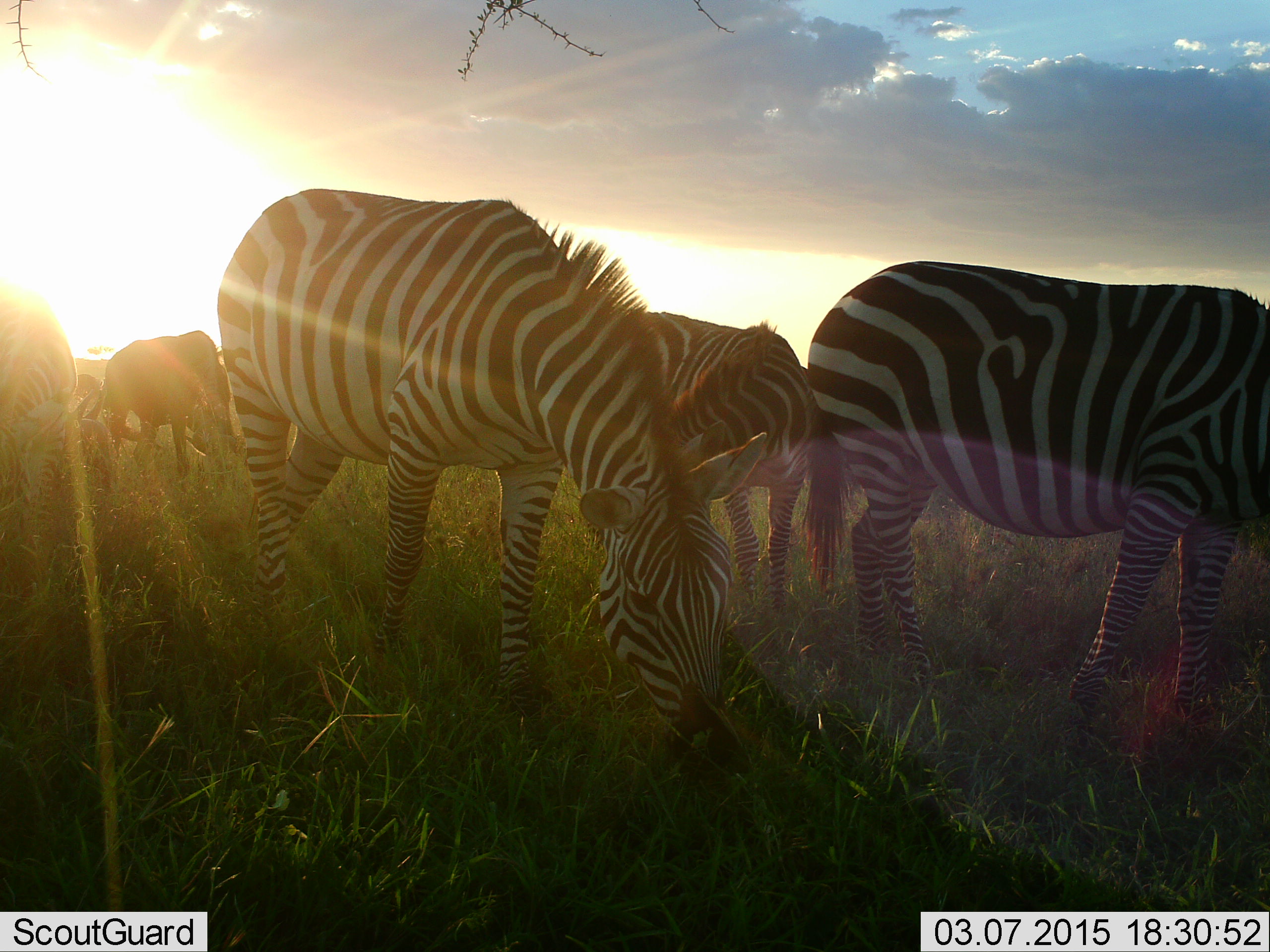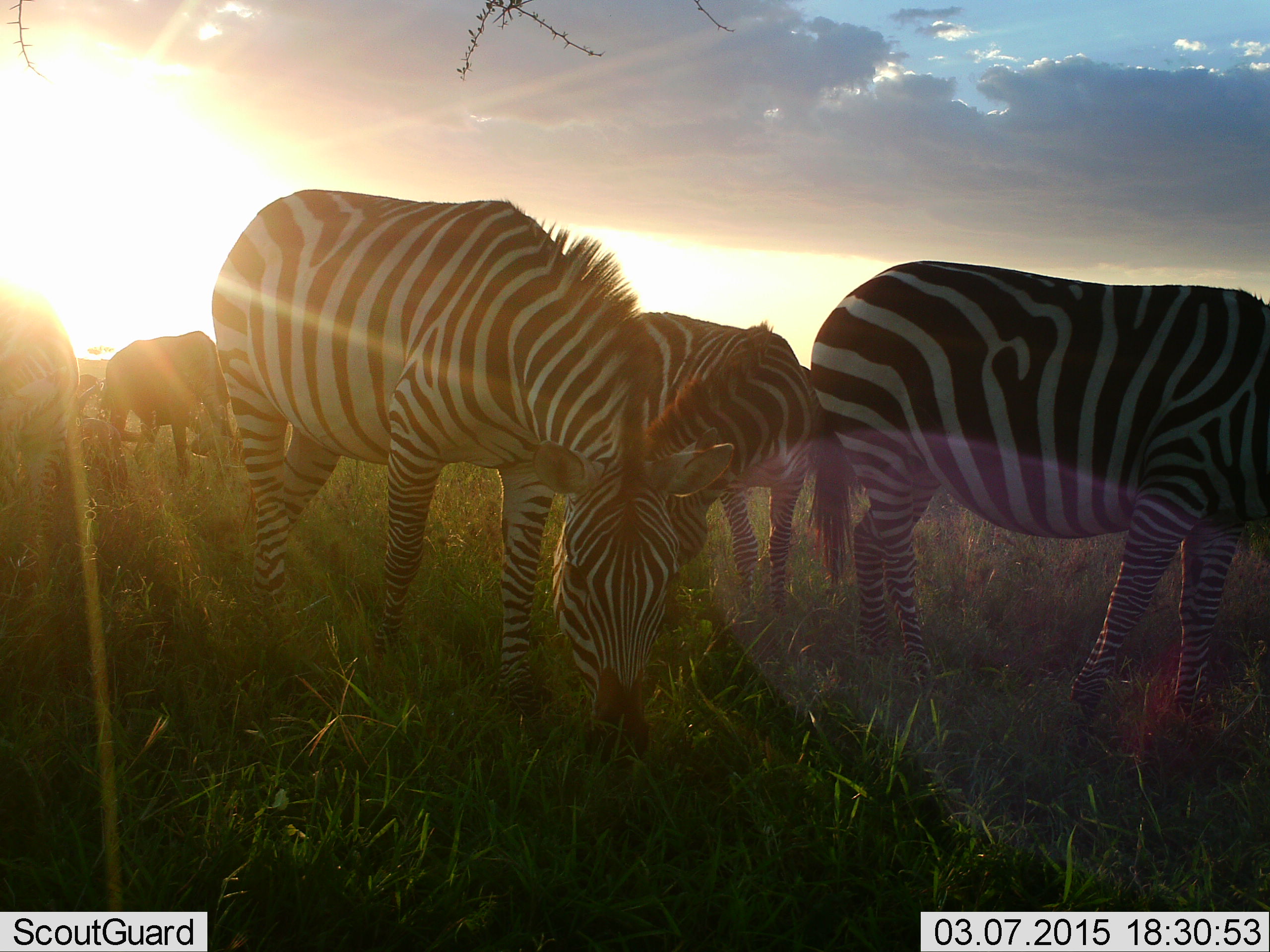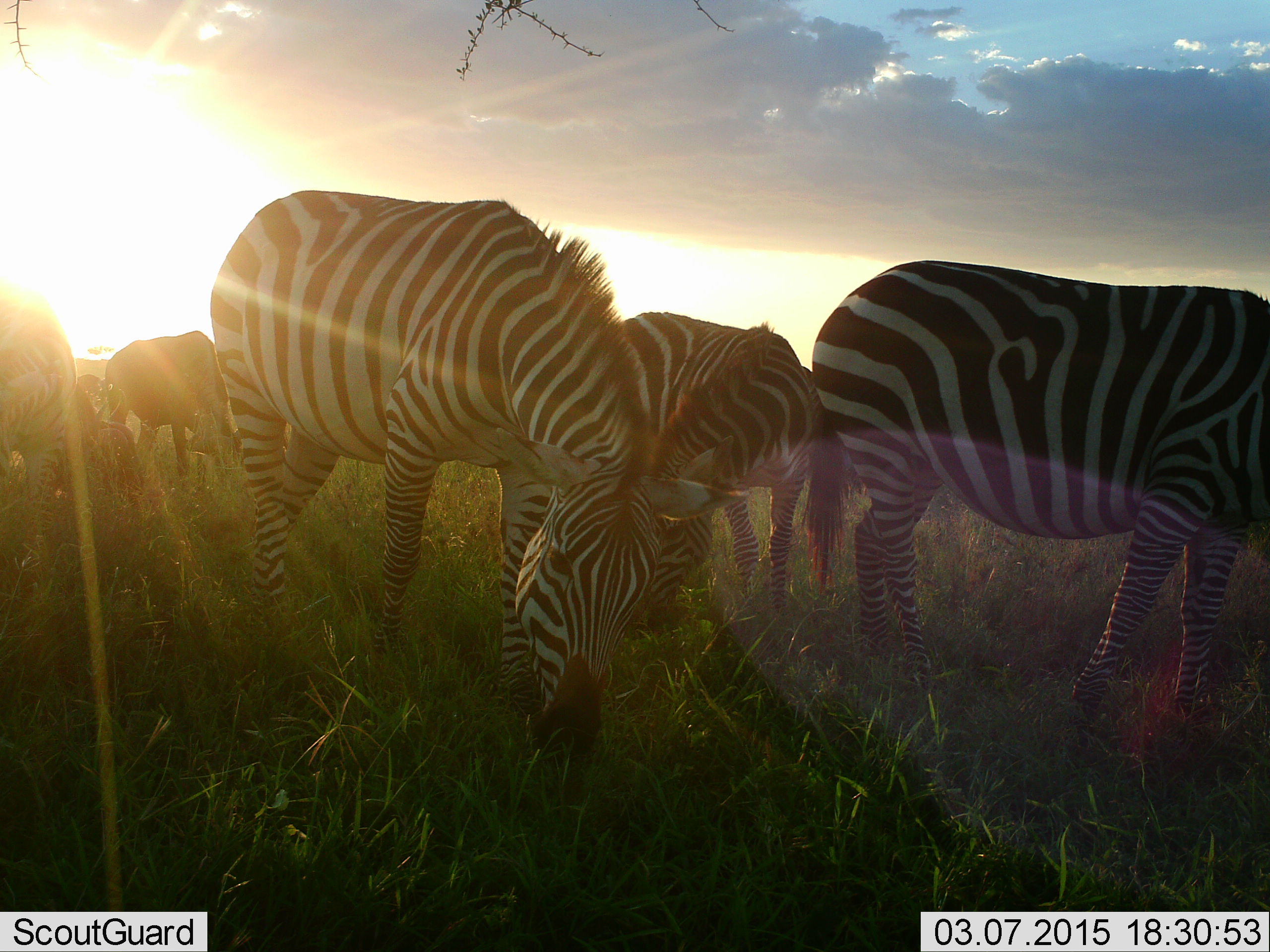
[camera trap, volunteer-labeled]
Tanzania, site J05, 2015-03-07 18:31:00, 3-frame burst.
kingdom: Animalia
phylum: Chordata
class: Mammalia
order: Perissodactyla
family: Equidae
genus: Equus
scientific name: Equus quagga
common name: plains zebra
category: zebra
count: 5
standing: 0%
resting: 0%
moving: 0%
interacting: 0%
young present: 12%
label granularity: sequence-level